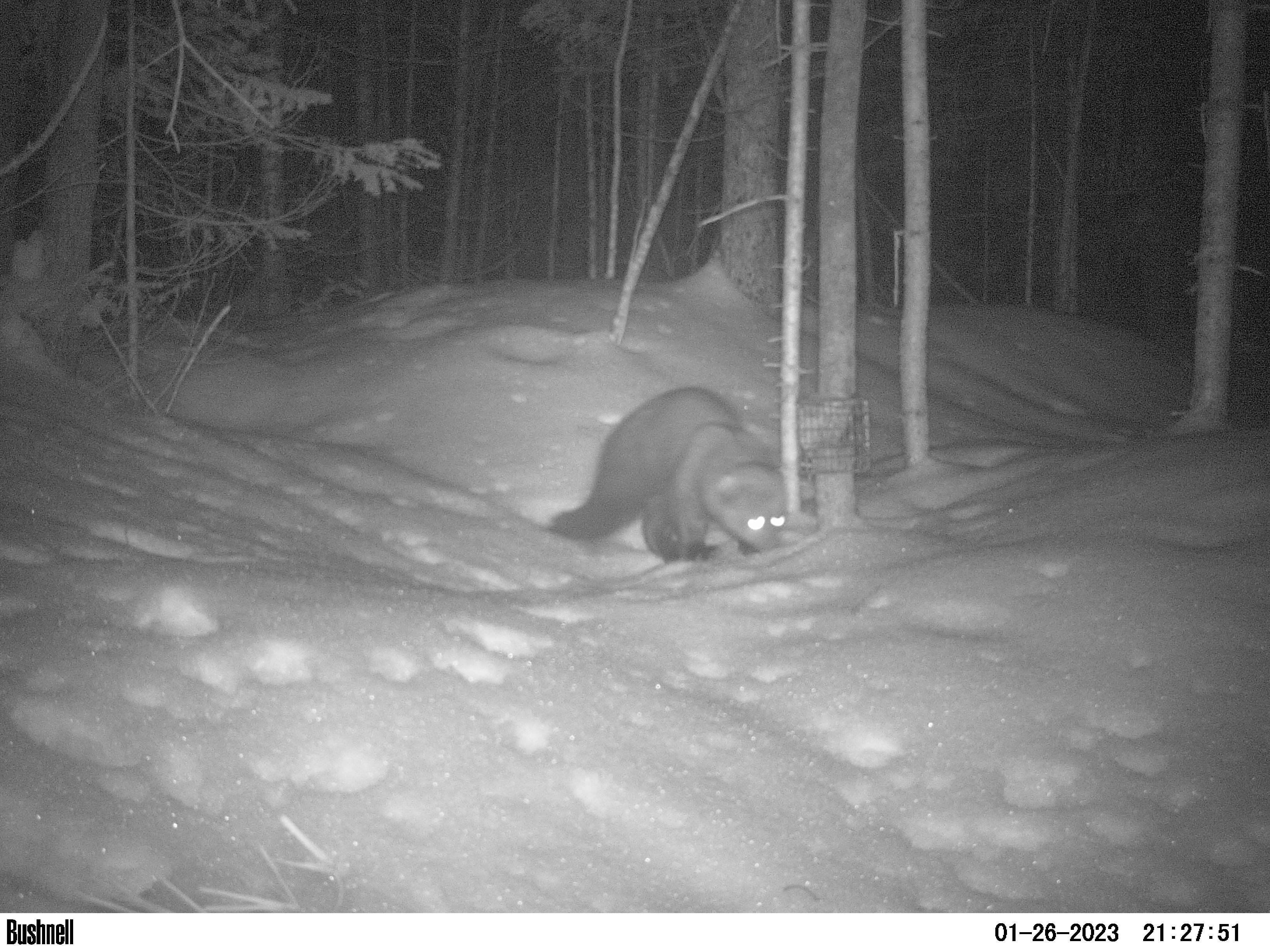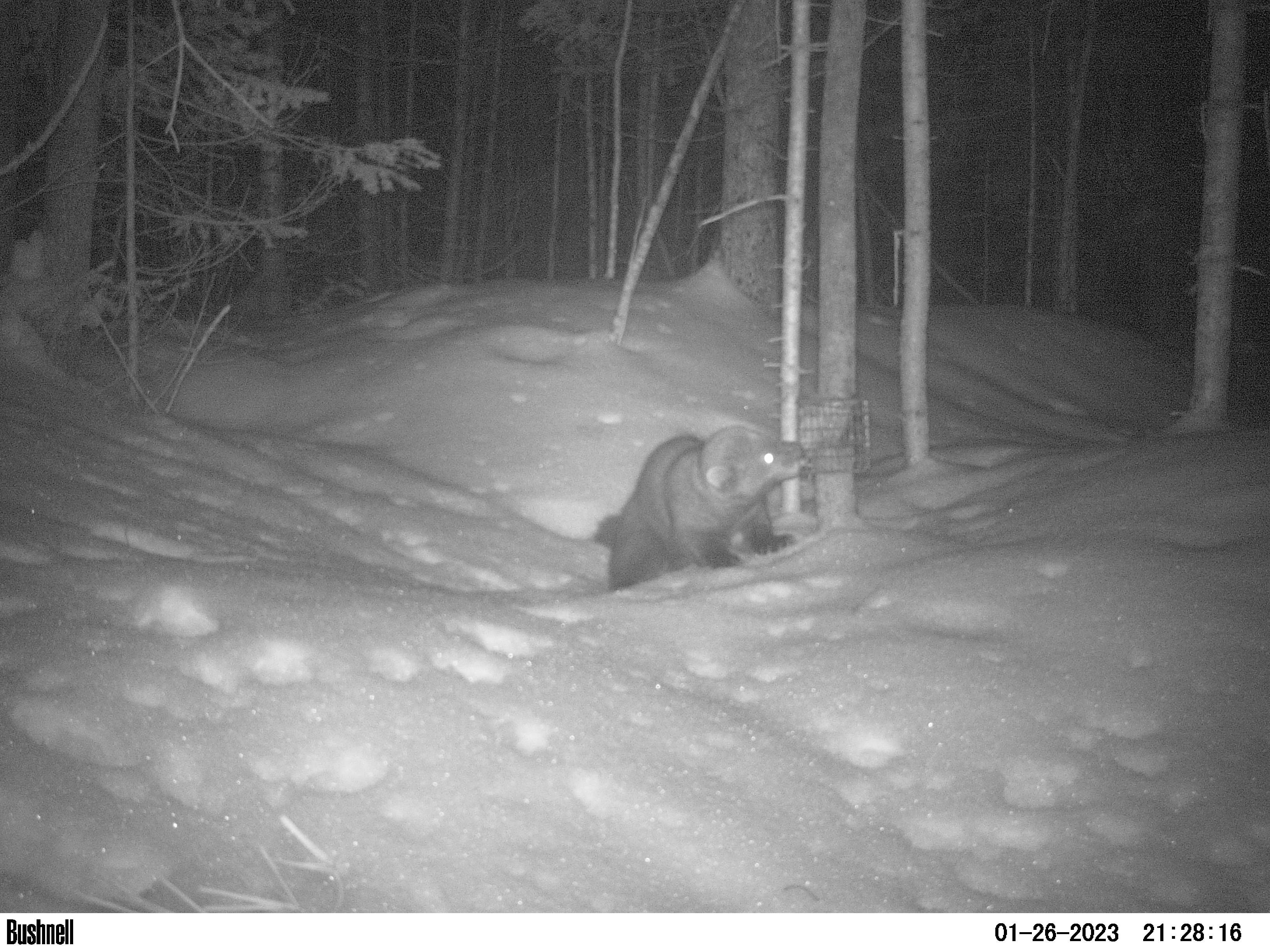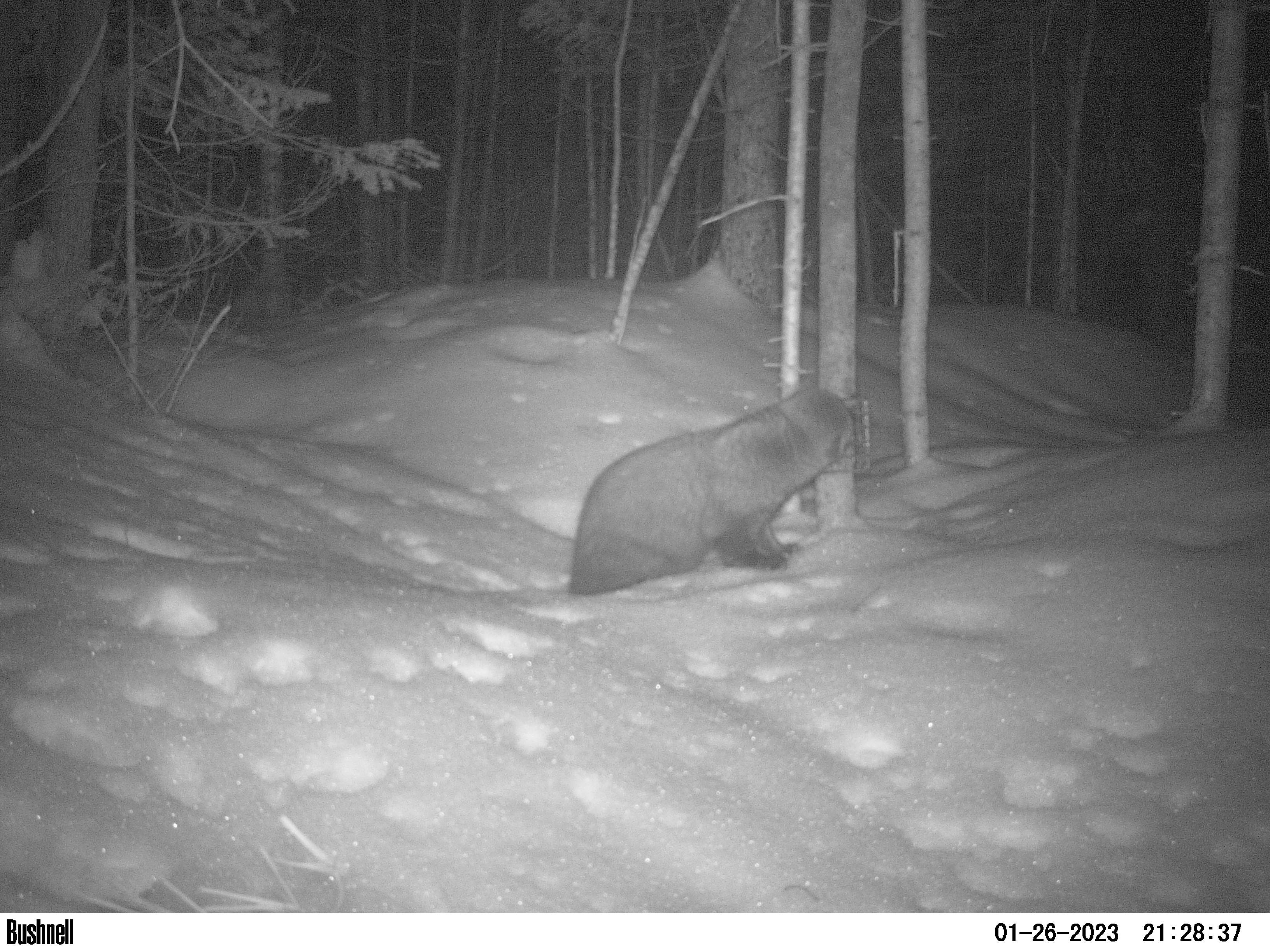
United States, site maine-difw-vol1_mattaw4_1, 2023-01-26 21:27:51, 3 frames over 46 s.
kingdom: Animalia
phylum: Chordata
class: Mammalia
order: Carnivora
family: Mustelidae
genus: Pekania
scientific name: Pekania pennanti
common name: fisher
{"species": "fisher (Pekania pennanti)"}